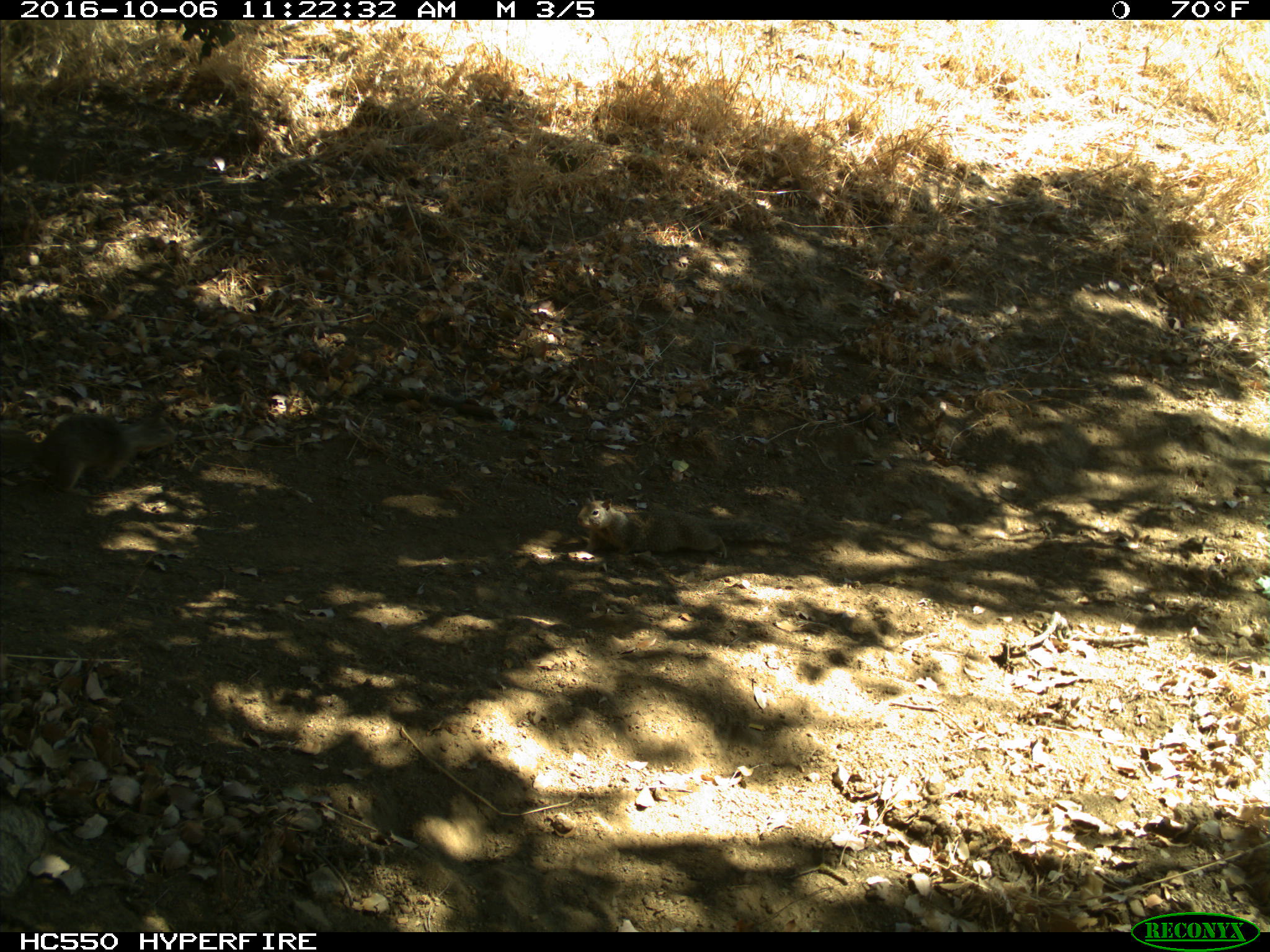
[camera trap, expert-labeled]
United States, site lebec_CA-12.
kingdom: Animalia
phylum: Chordata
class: Mammalia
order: Rodentia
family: Sciuridae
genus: Otospermophilus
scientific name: Otospermophilus beecheyi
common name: california ground squirrel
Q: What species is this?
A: Otospermophilus beecheyi (california ground squirrel).